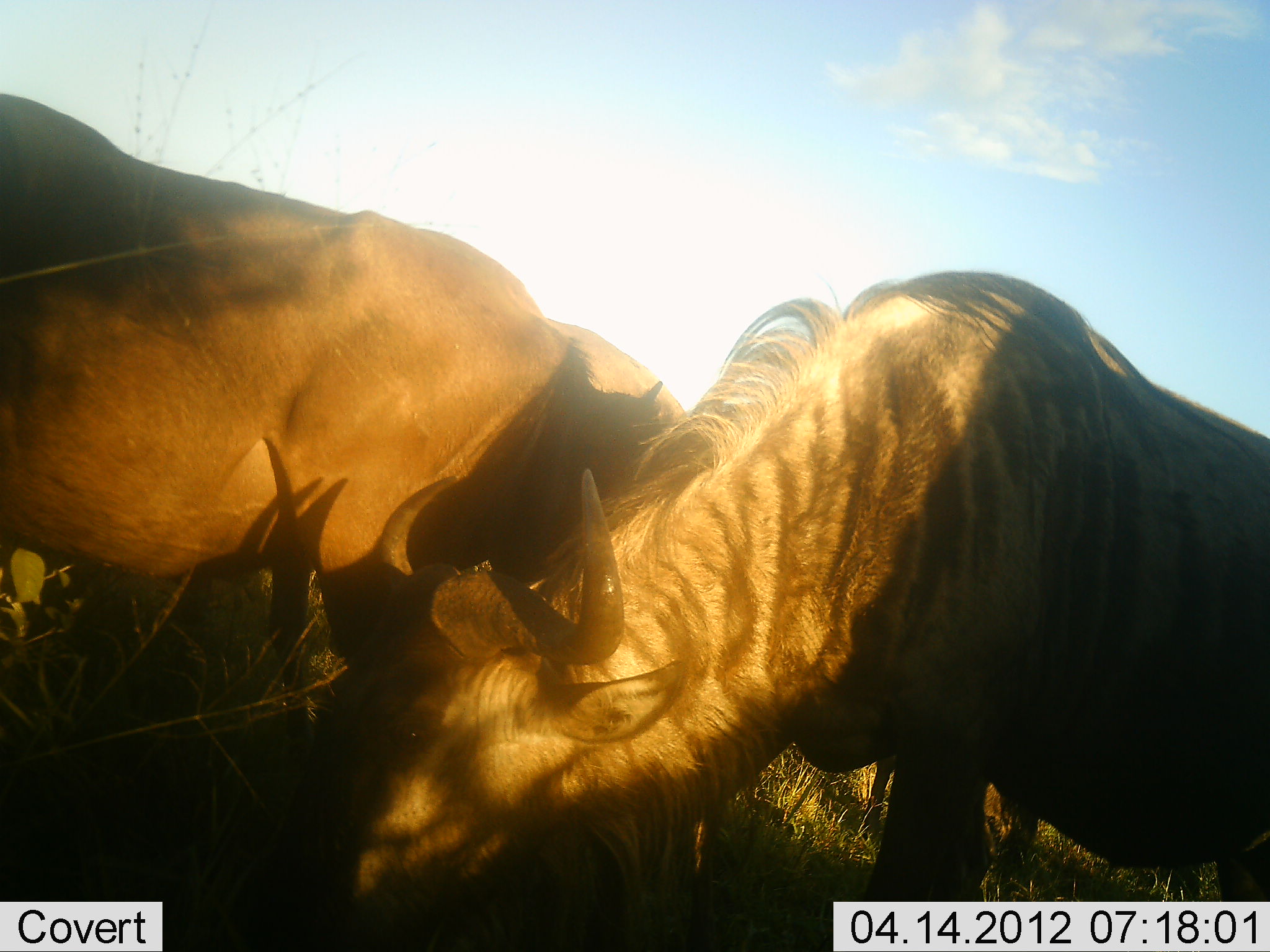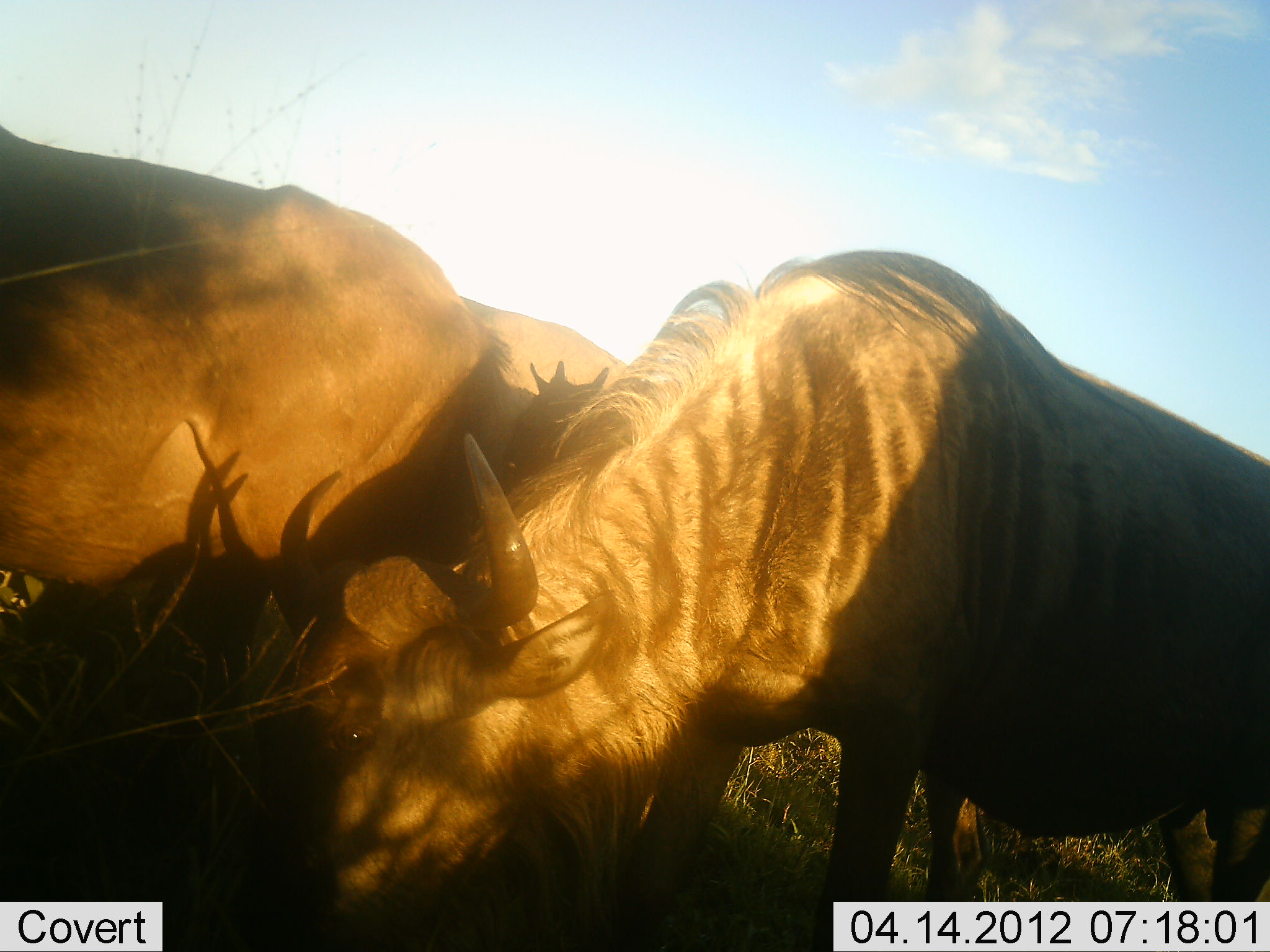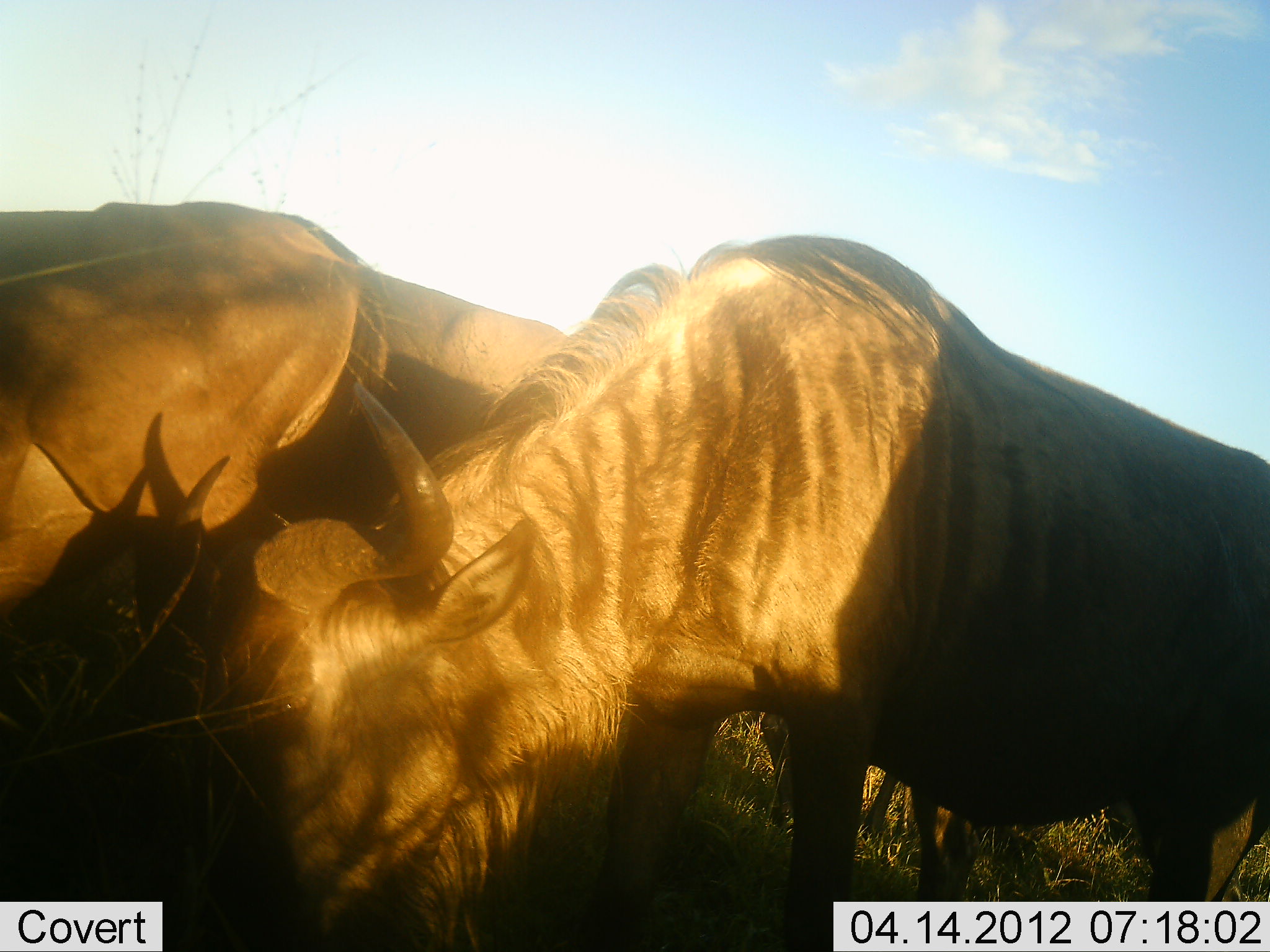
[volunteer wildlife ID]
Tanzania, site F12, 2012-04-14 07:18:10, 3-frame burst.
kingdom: Animalia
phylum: Chordata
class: Mammalia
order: Artiodactyla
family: Bovidae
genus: Connochaetes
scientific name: Connochaetes taurinus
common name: blue wildebeest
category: wildebeest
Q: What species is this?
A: Wildebeest (blue wildebeest) (Connochaetes taurinus).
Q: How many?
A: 3.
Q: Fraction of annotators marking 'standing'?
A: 47%.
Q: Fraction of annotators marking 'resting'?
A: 5%.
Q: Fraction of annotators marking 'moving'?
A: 26%.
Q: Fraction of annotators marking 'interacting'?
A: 0%.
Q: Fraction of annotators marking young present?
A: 11%.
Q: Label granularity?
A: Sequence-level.